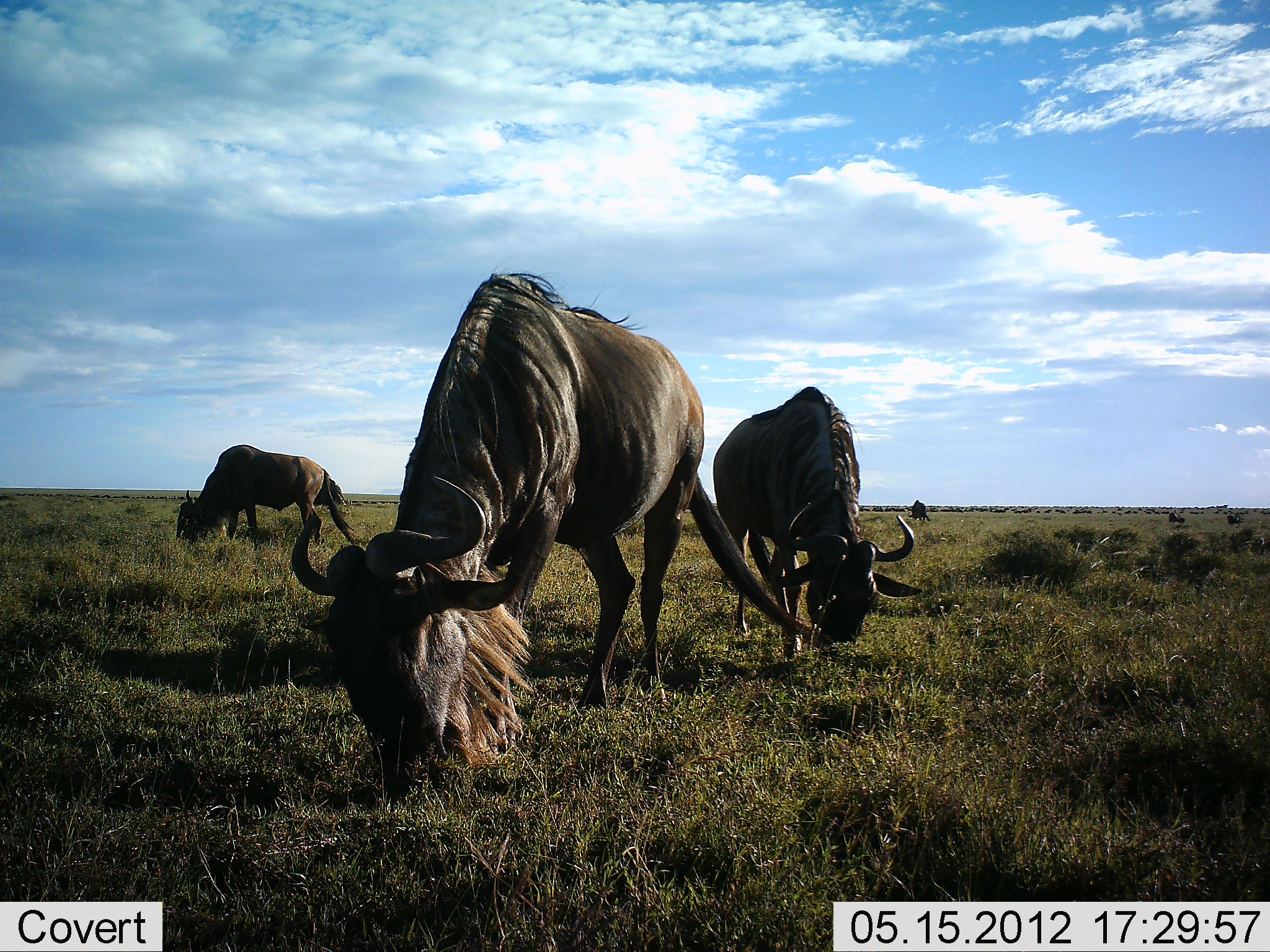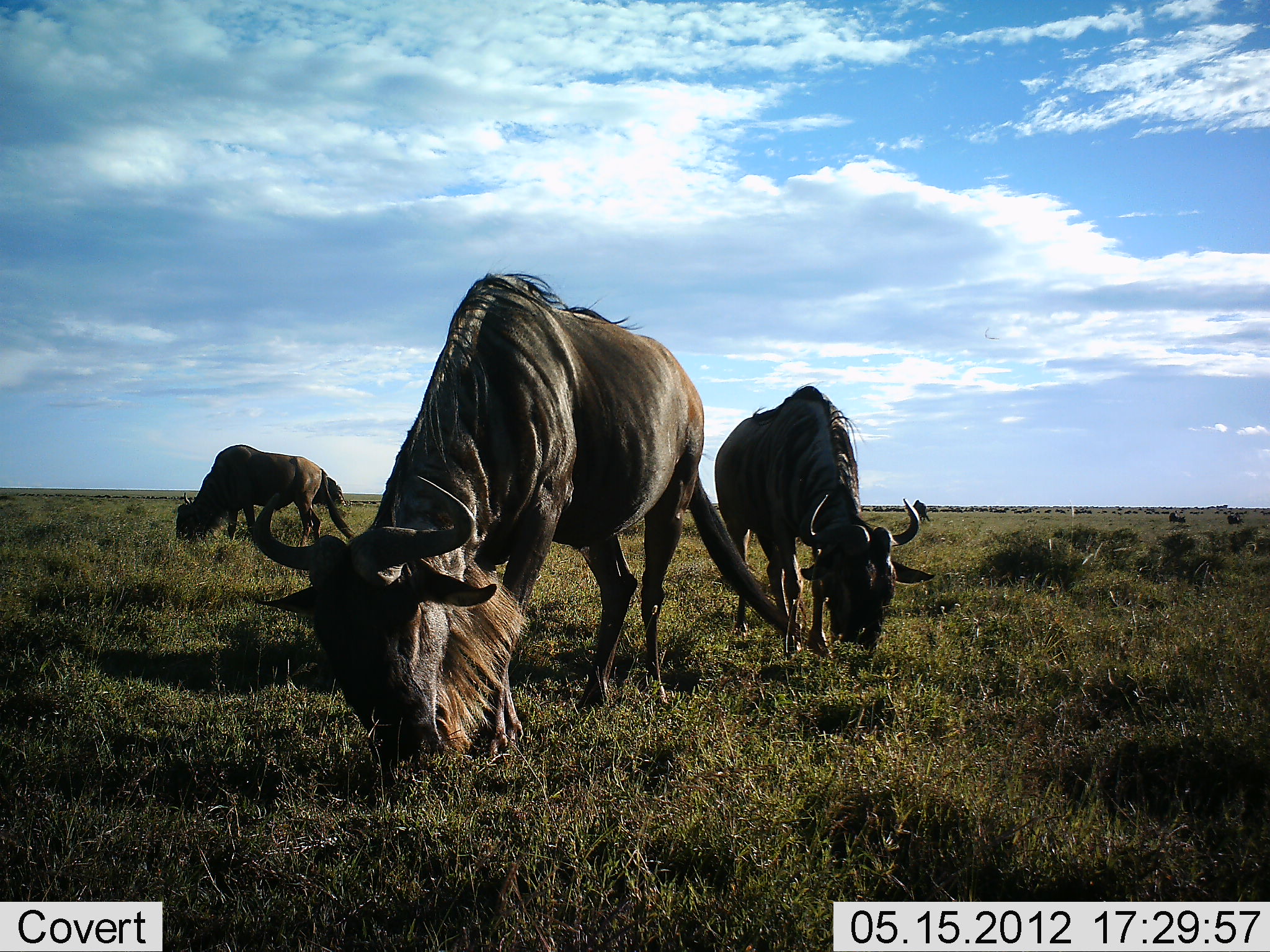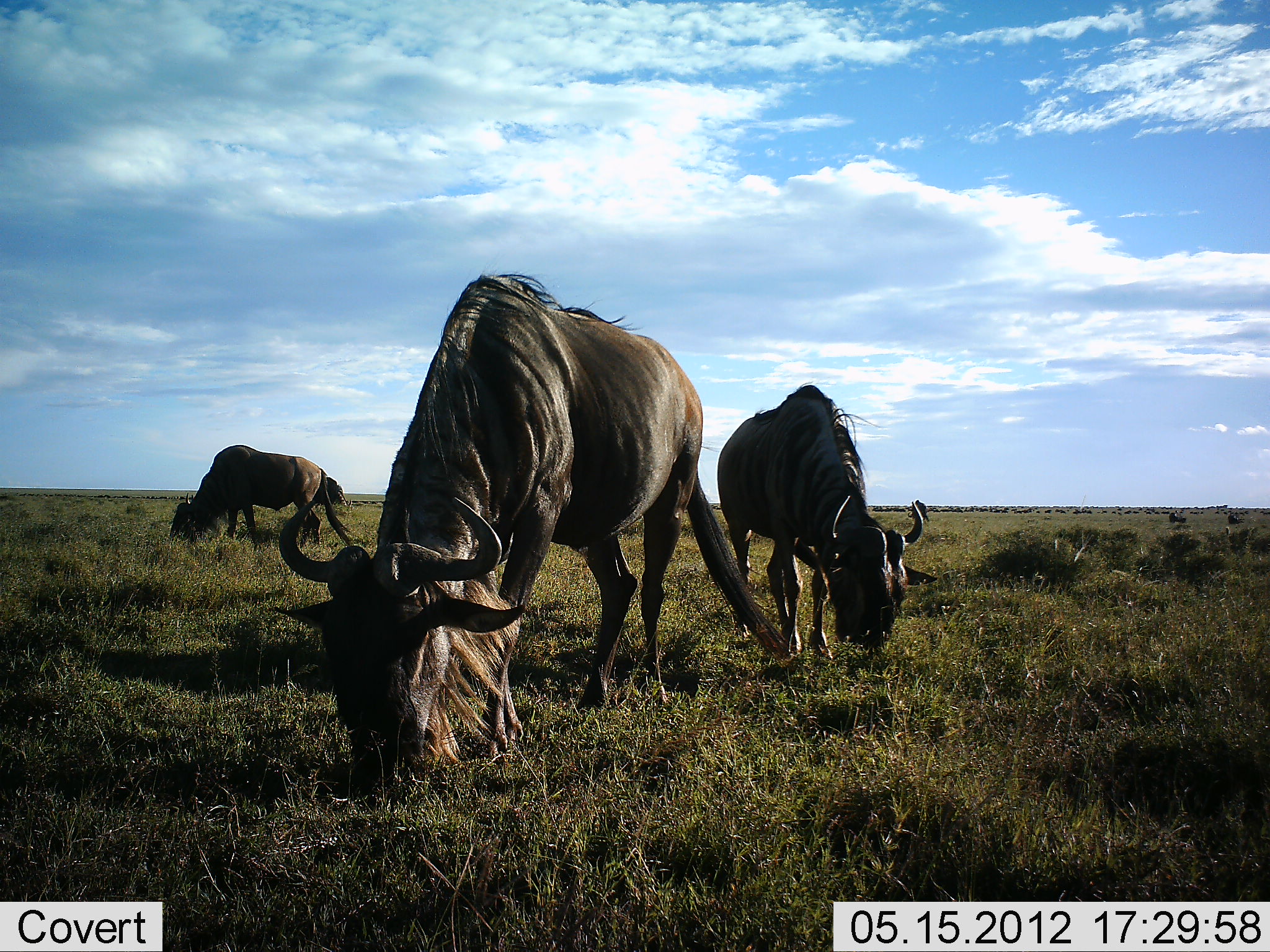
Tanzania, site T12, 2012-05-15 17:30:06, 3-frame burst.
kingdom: Animalia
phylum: Chordata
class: Mammalia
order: Artiodactyla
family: Bovidae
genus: Connochaetes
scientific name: Connochaetes taurinus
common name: blue wildebeest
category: wildebeest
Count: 3.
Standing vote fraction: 30%.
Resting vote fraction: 0%.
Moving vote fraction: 0%.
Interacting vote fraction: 0%.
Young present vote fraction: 0%.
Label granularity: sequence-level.